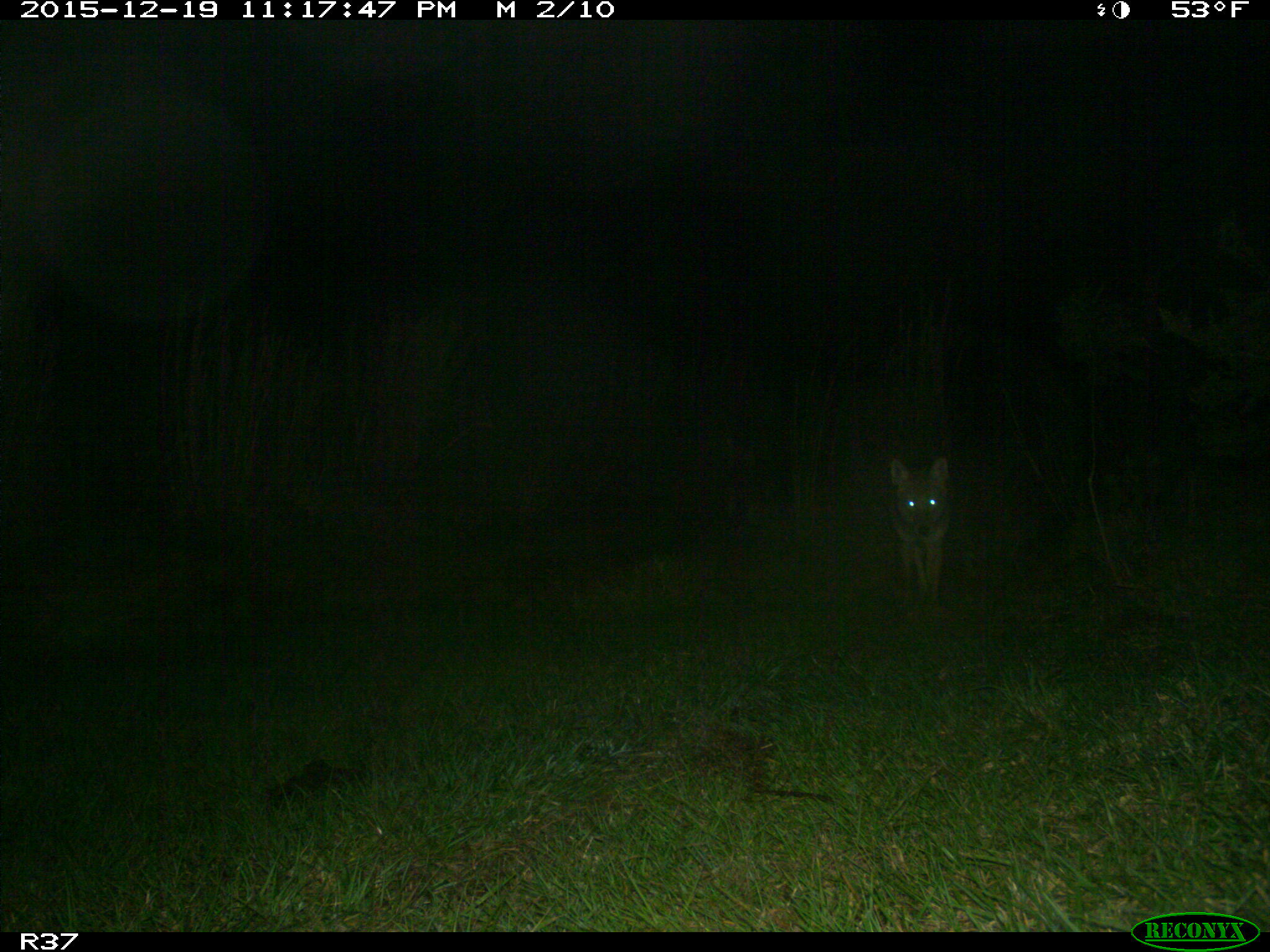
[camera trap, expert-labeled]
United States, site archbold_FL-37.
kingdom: Animalia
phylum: Chordata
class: Mammalia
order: Carnivora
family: Canidae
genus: Canis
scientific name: Canis latrans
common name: coyote